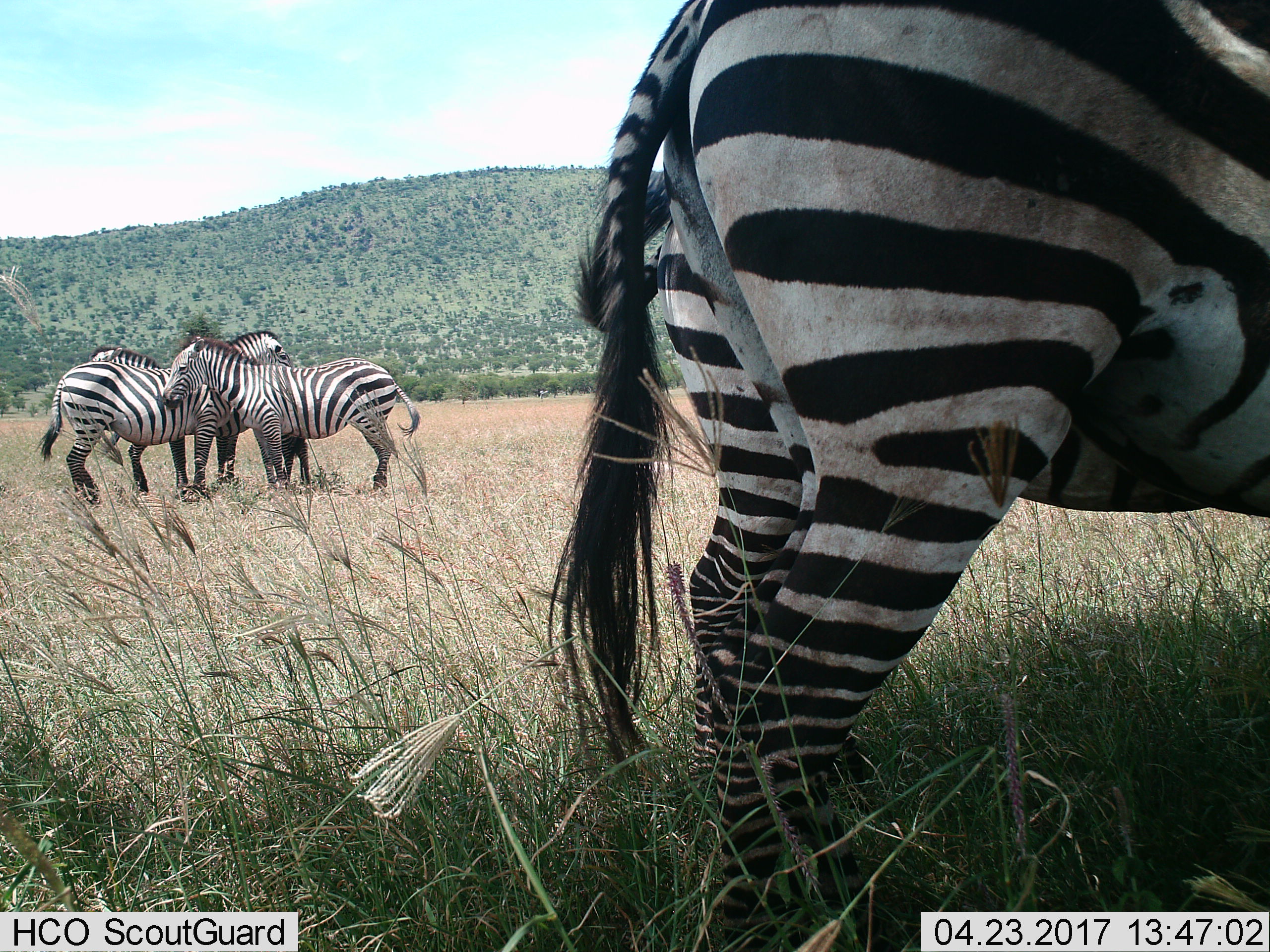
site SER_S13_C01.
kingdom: Animalia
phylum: Chordata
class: Mammalia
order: Perissodactyla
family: Equidae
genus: Equus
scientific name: Equus quagga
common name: plains zebra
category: zebraplains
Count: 5.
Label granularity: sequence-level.